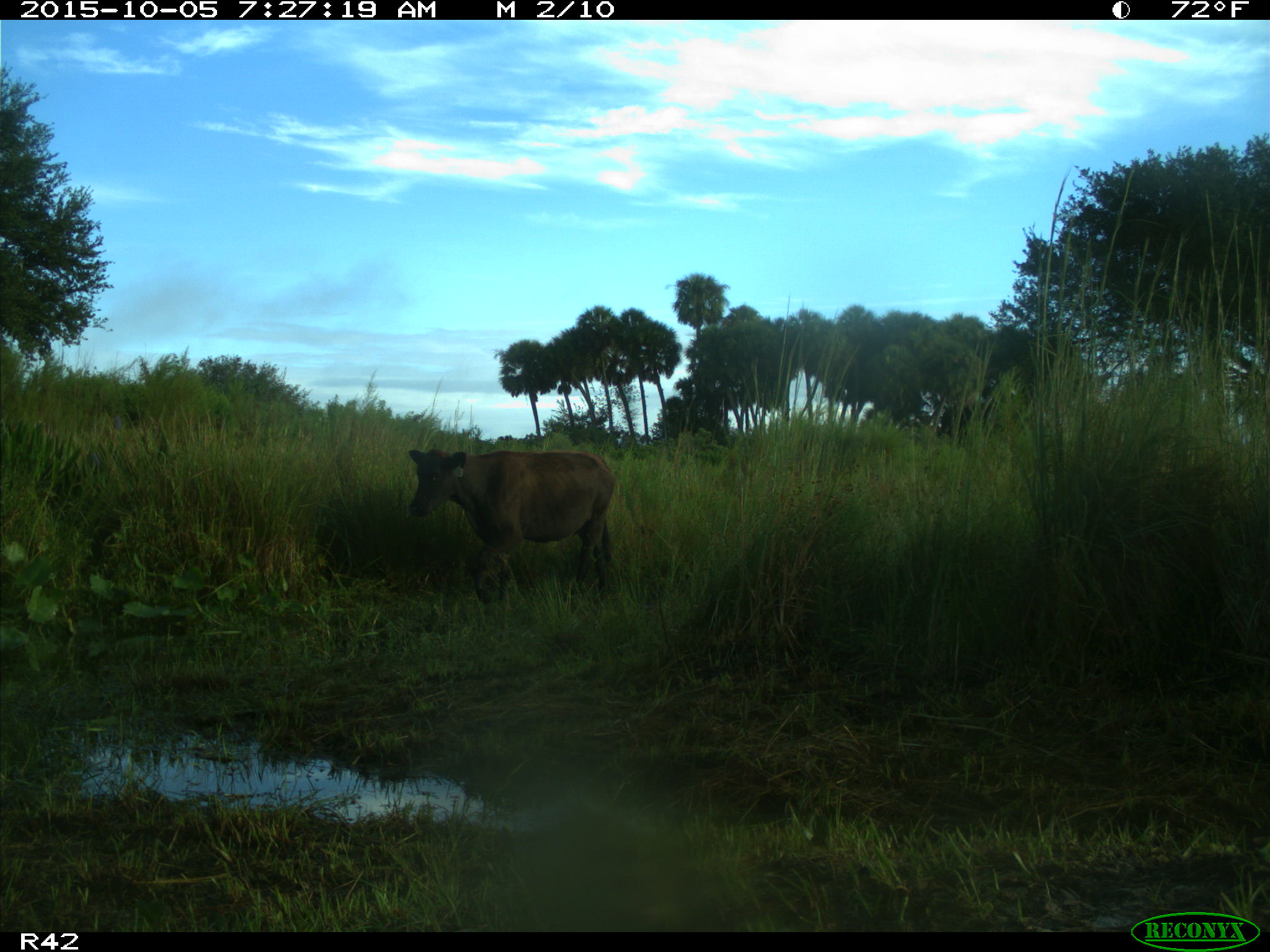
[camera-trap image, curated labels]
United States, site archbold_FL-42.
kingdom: Animalia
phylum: Chordata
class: Mammalia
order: Artiodactyla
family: Bovidae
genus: Bos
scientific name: Bos taurus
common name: domestic cow